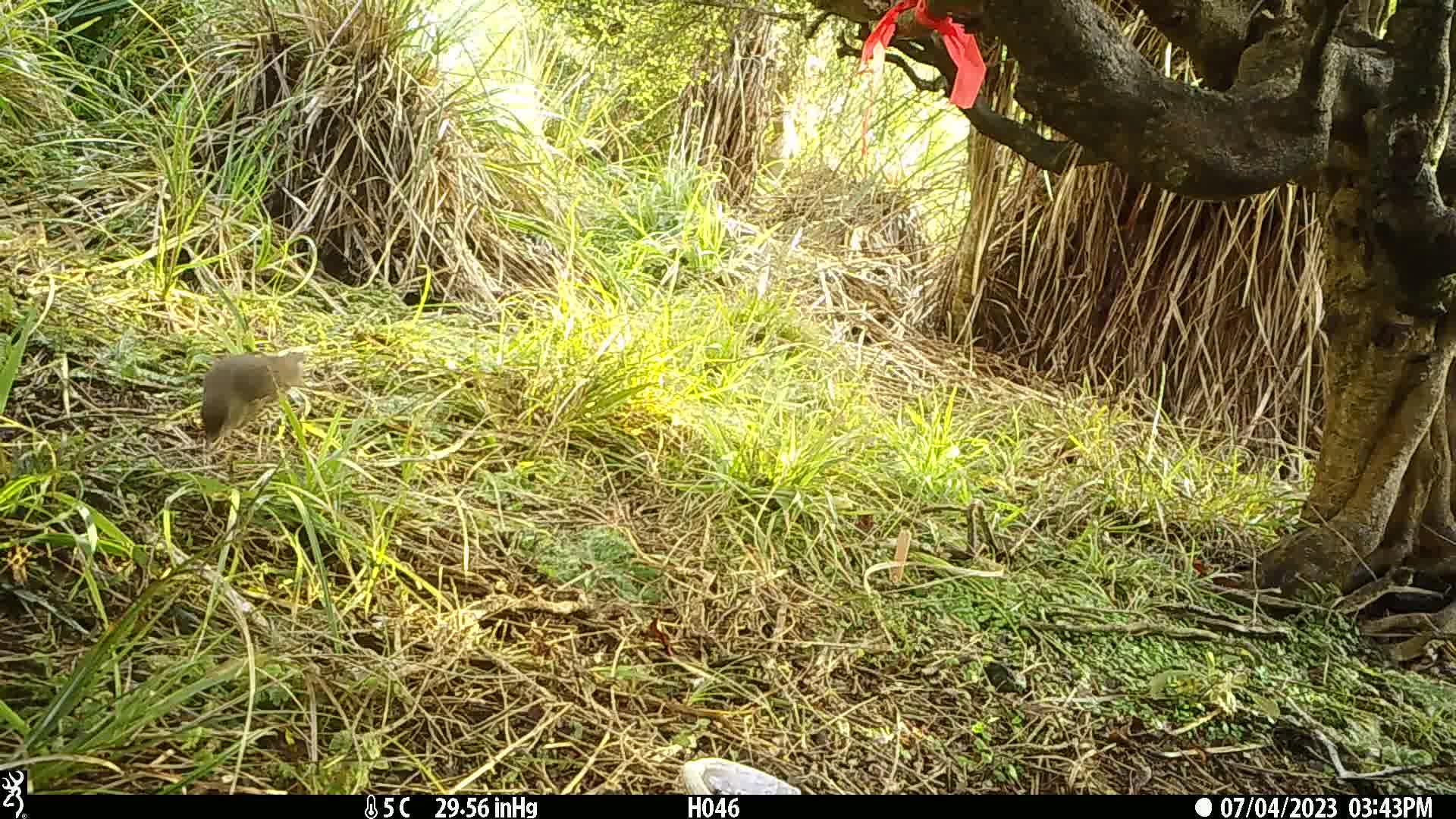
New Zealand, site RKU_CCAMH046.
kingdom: Animalia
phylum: Chordata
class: Aves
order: Passeriformes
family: Turdidae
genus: Turdus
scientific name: Turdus philomelos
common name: song thrush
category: thrush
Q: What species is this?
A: Thrush (song thrush) (Turdus philomelos).